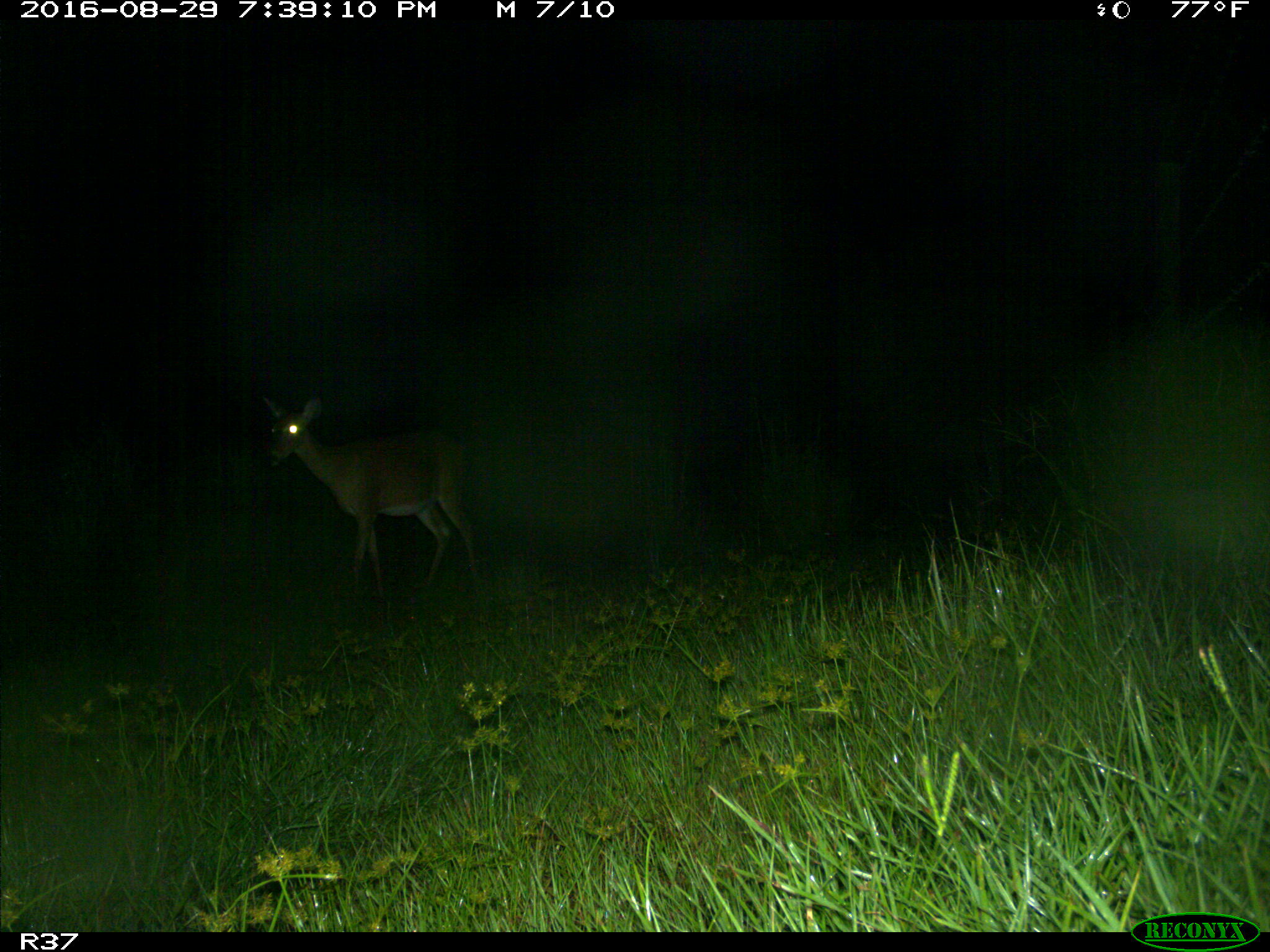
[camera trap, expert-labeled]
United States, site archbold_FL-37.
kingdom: Animalia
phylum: Chordata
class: Mammalia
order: Artiodactyla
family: Cervidae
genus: Odocoileus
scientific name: Odocoileus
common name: deer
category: unidentified deer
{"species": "unidentified deer (deer) (Odocoileus)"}